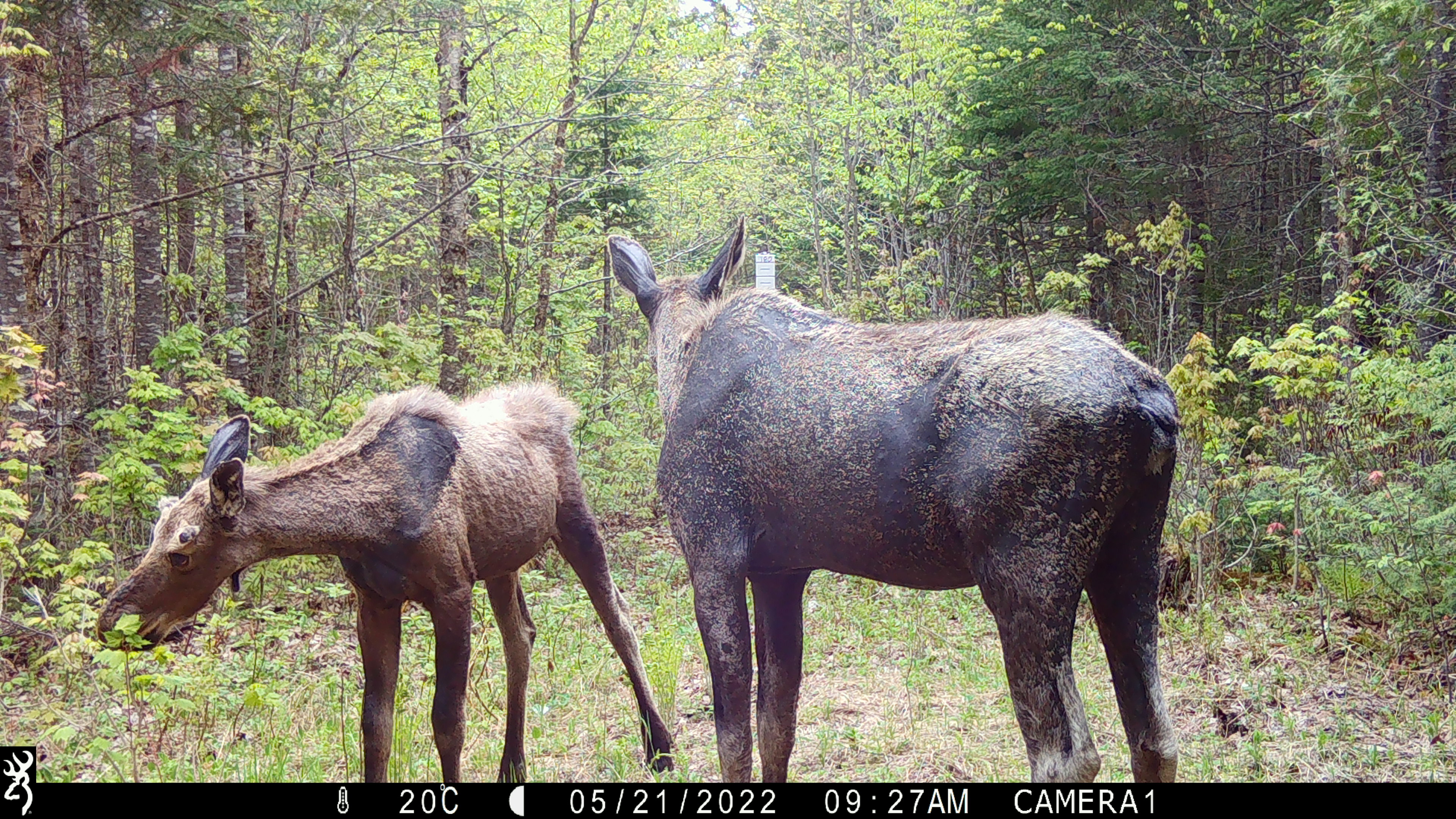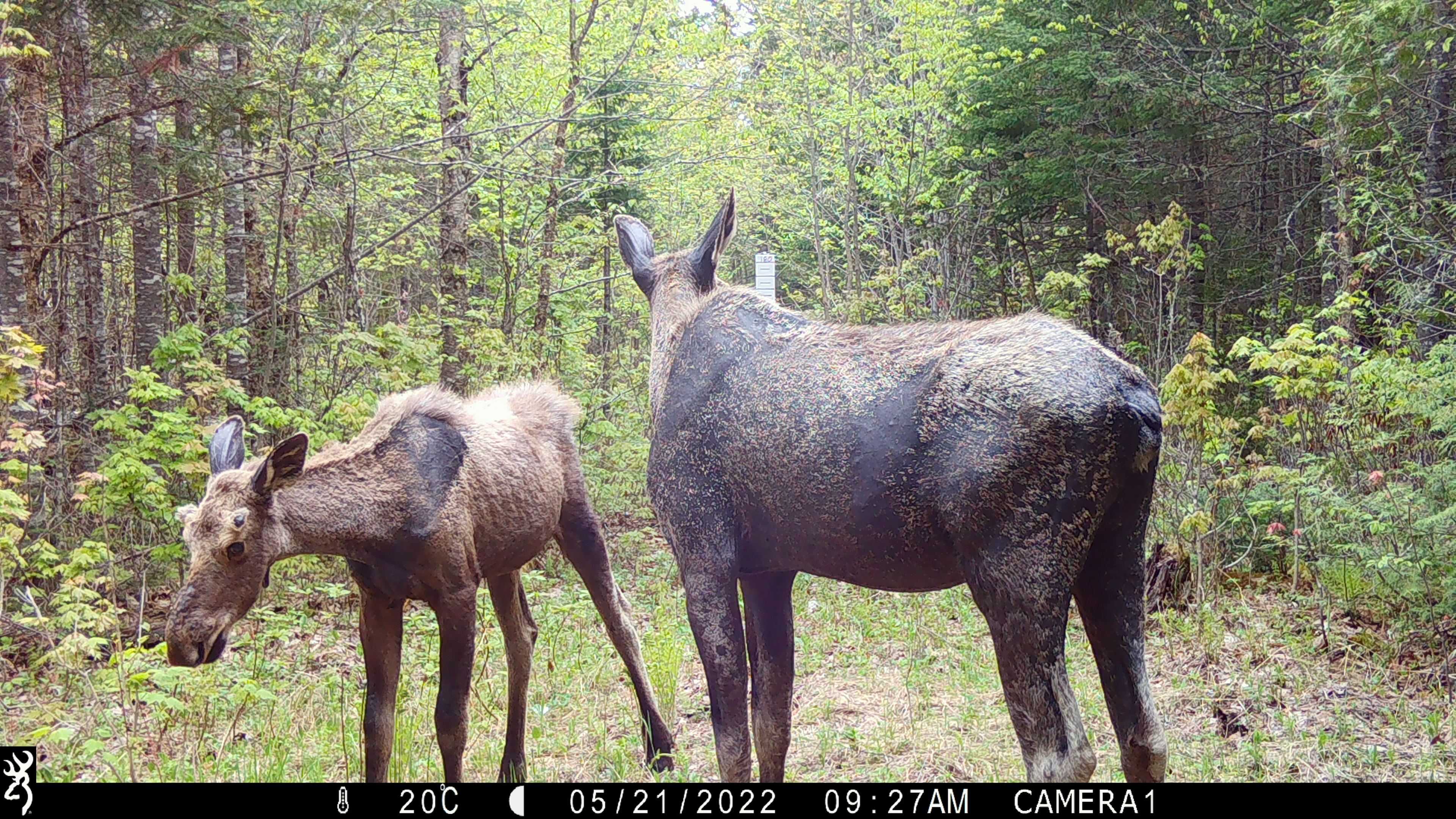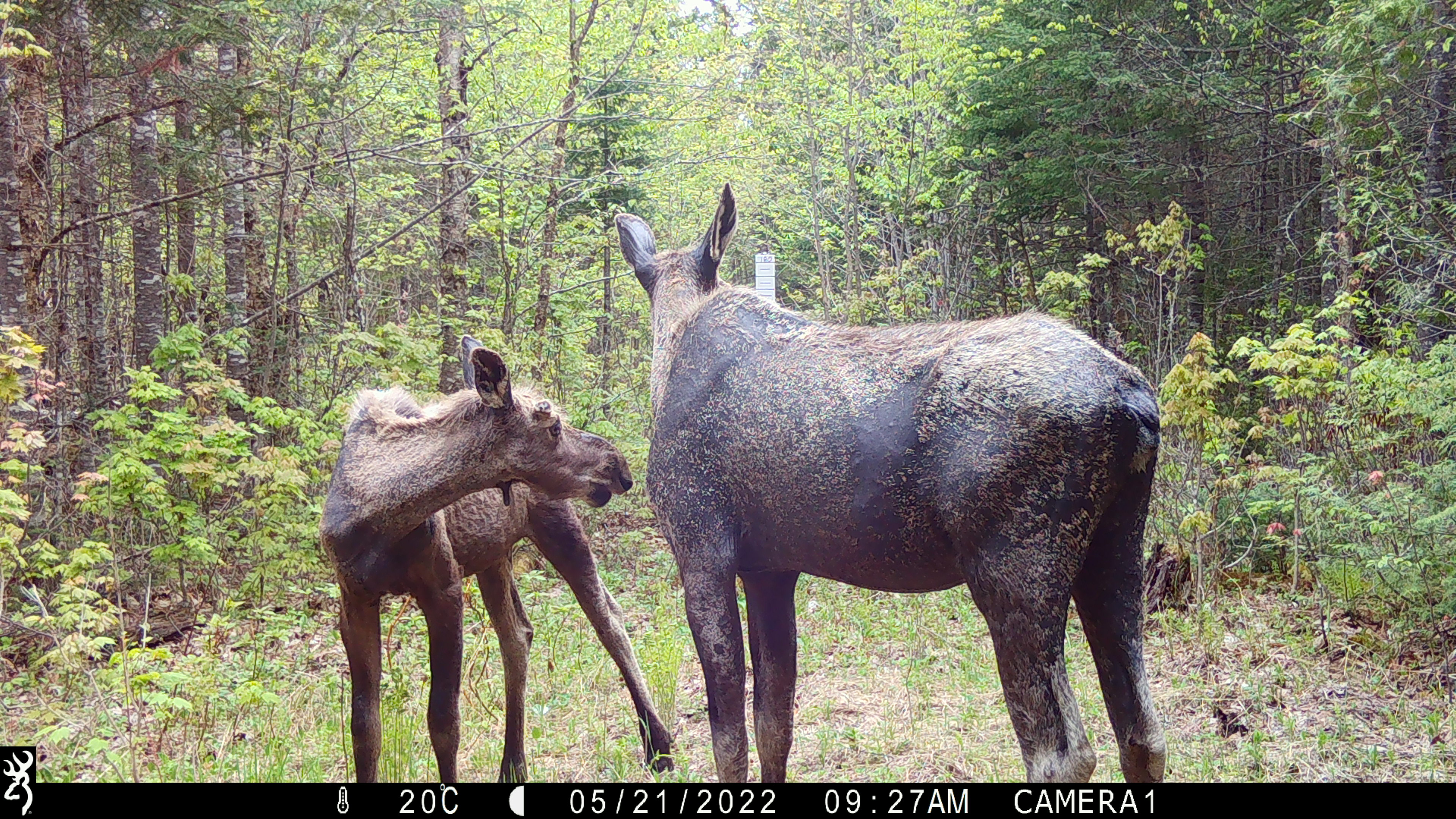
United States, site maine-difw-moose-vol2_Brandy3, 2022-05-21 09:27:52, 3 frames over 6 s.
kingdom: Animalia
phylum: Chordata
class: Mammalia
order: Artiodactyla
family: Cervidae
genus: Alces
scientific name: Alces alces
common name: moose